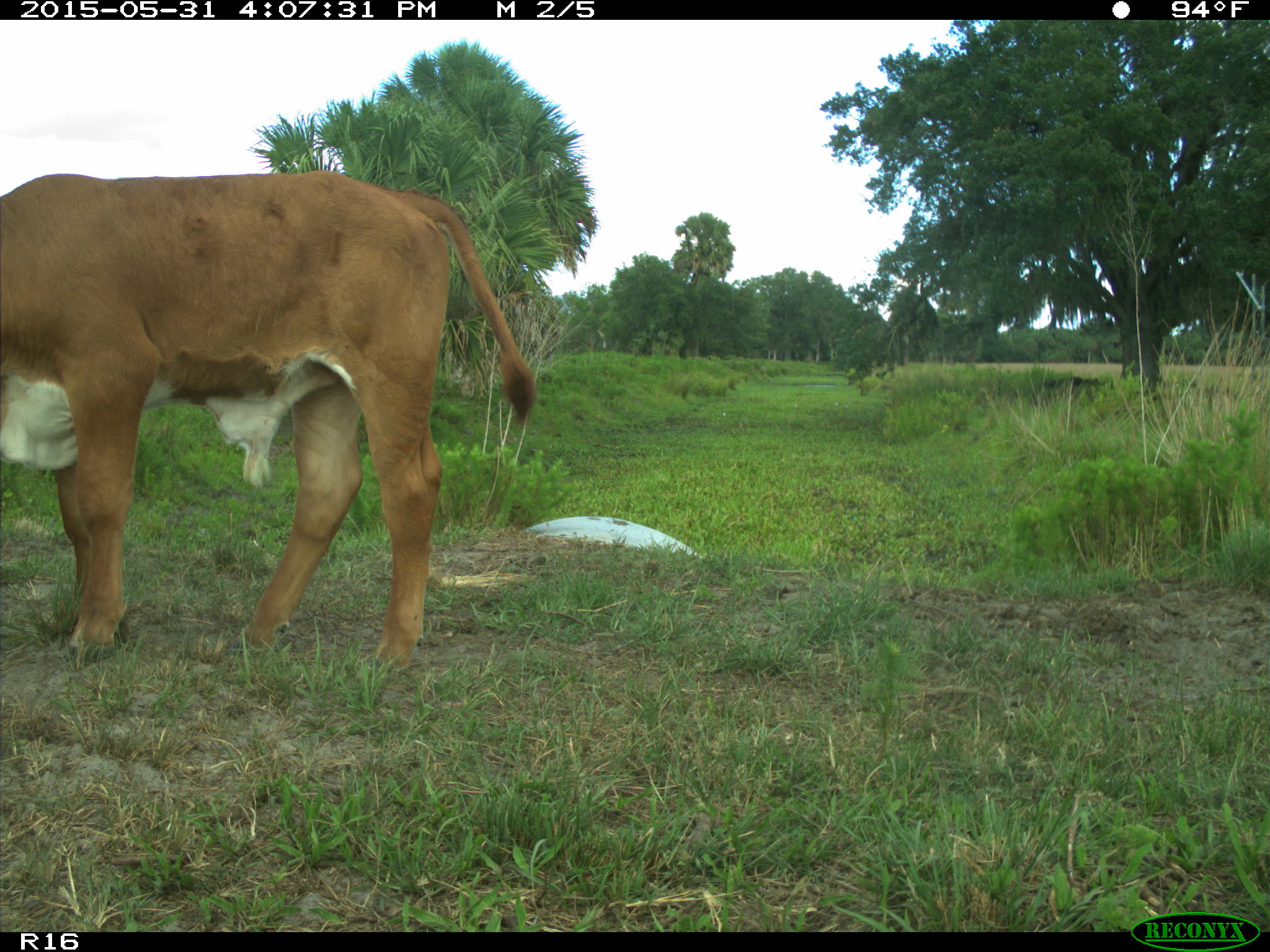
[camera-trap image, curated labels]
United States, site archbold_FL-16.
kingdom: Animalia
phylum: Chordata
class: Mammalia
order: Artiodactyla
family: Bovidae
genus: Bos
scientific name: Bos taurus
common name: domestic cow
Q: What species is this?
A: Bos taurus (domestic cow).